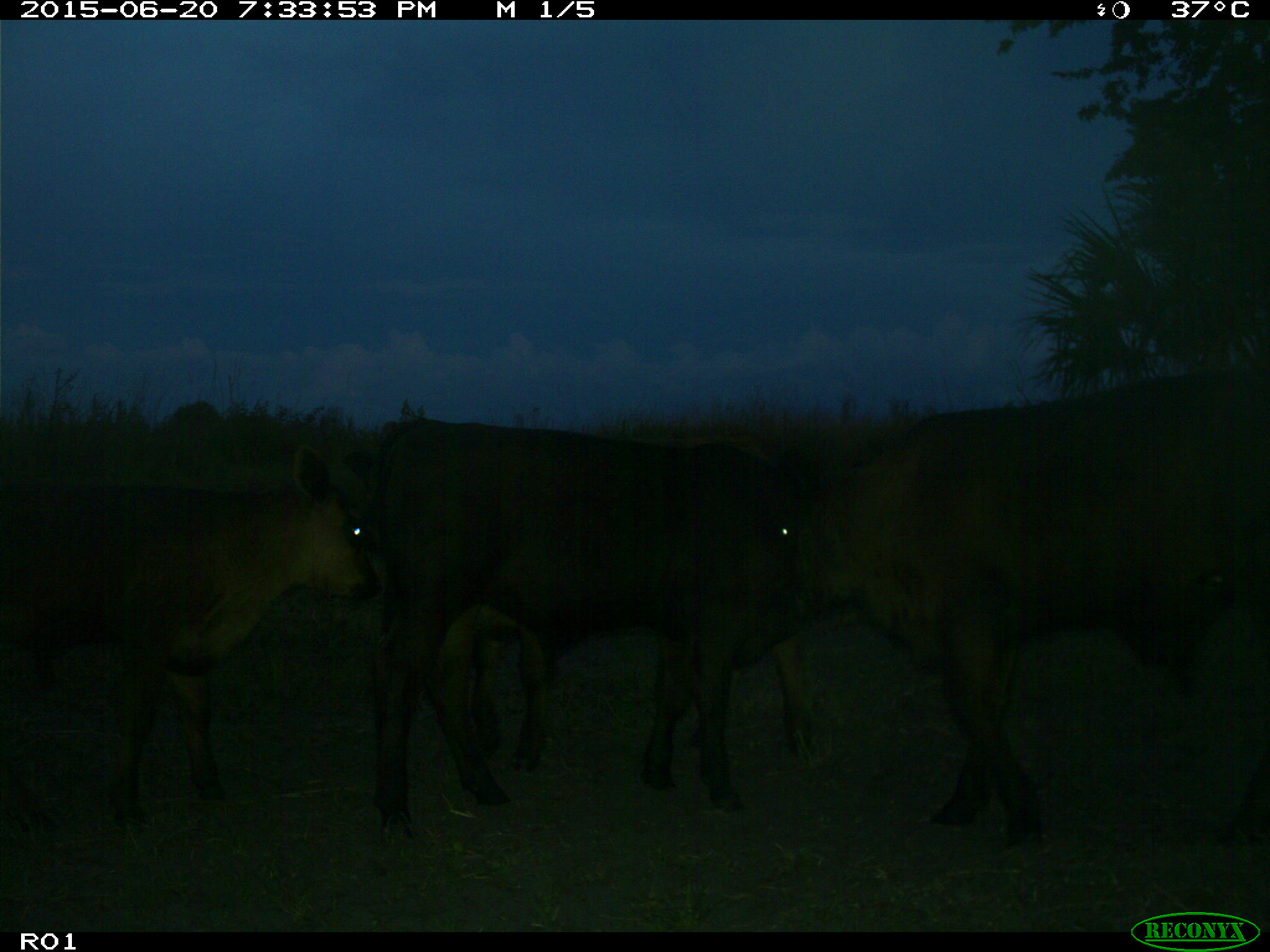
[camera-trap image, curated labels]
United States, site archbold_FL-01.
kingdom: Animalia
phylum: Chordata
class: Mammalia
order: Artiodactyla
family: Bovidae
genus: Bos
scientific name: Bos taurus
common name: domestic cow